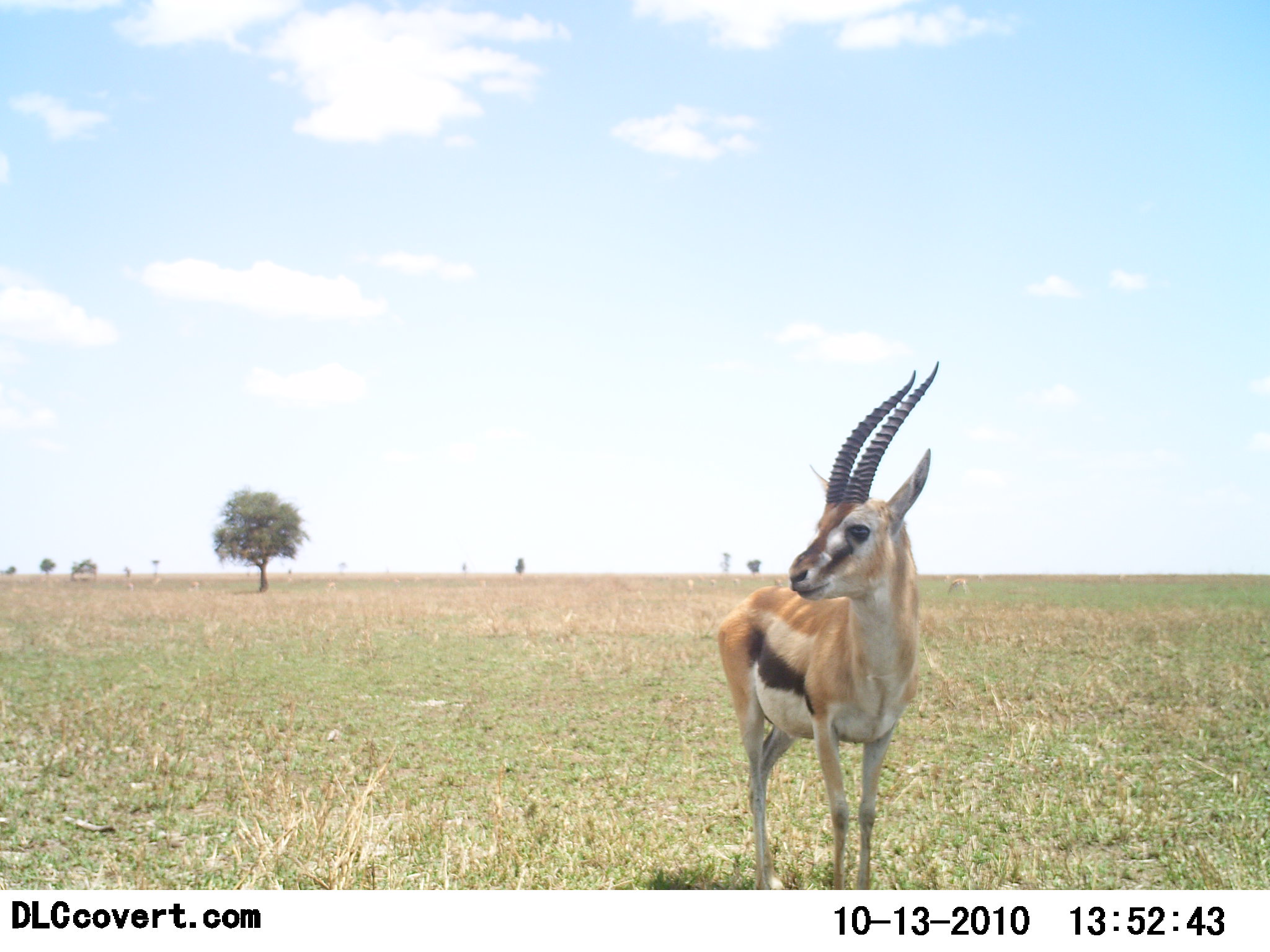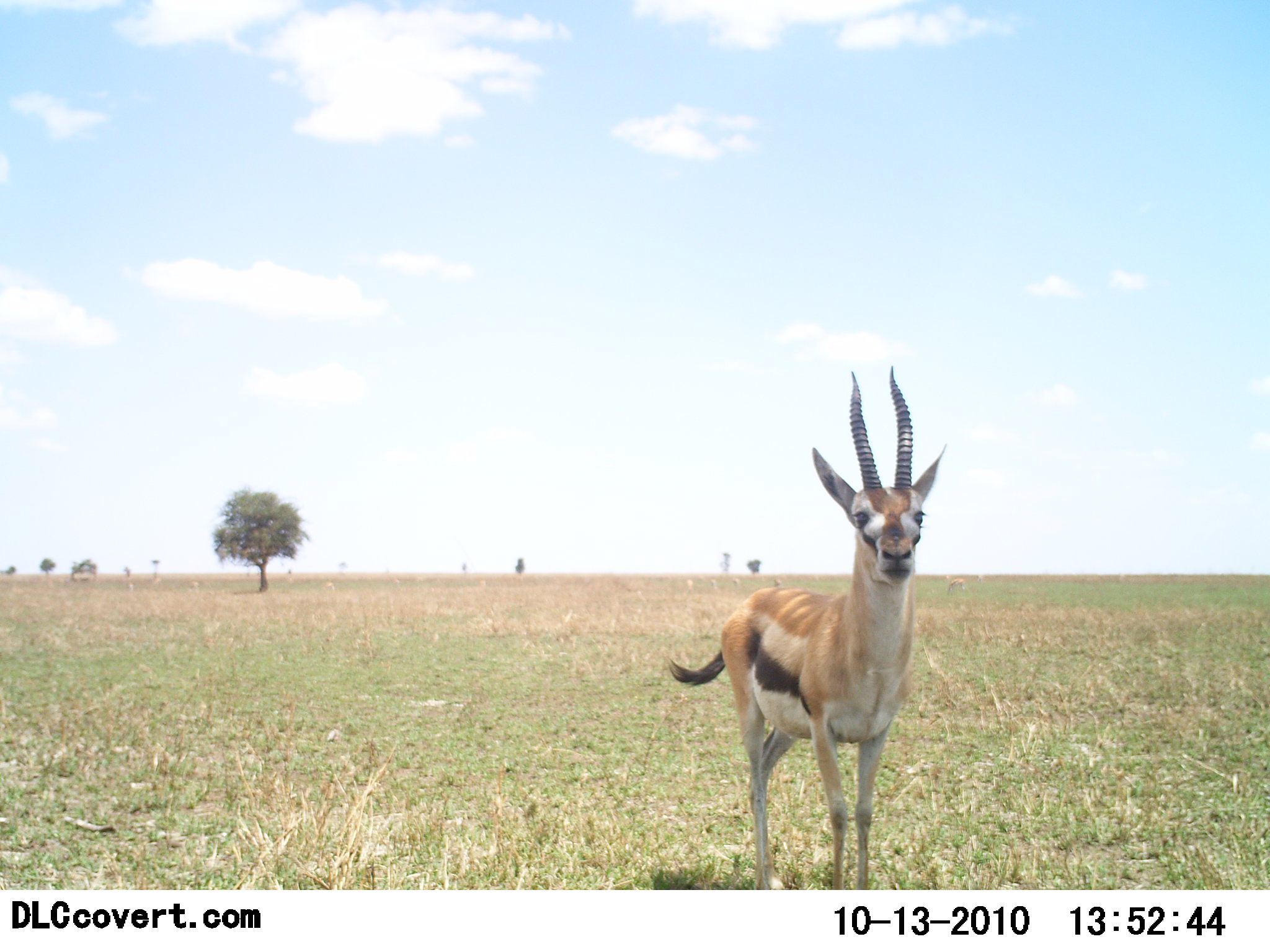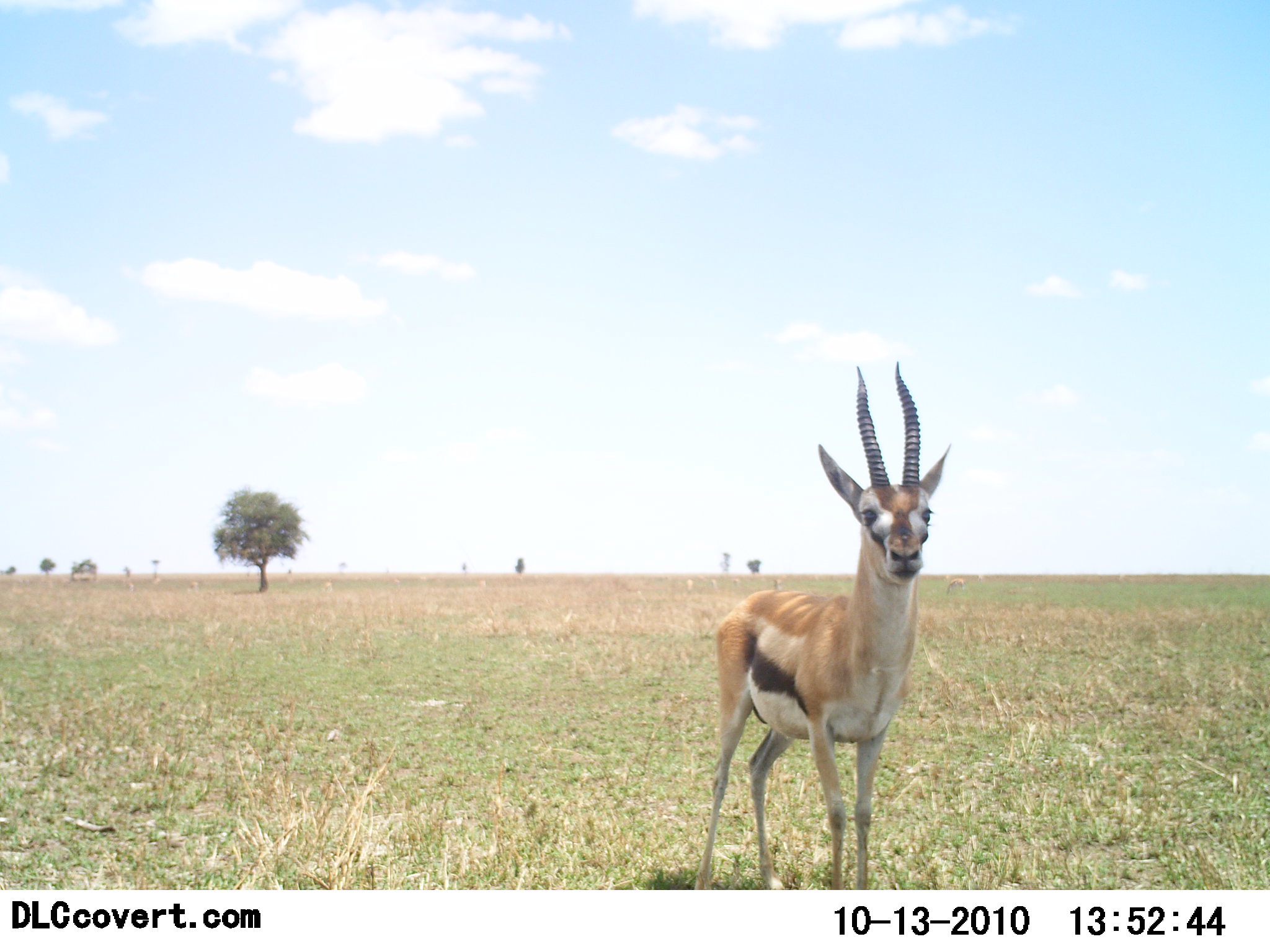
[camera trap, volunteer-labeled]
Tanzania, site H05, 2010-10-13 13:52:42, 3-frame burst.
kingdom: Animalia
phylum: Chordata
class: Mammalia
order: Artiodactyla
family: Bovidae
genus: Eudorcas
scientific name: Eudorcas thomsonii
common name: thomson's gazelle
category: gazellethomsons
Gazellethomsons (thomson's gazelle) (Eudorcas thomsonii), count 1. Behavior (volunteer vote fractions): standing 100%, resting 0%, moving 0%, interacting 8%. Young present (vote fraction): 0%. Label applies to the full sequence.